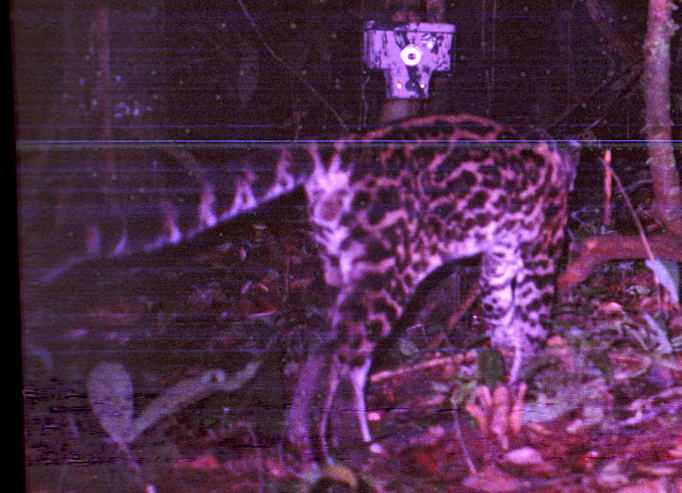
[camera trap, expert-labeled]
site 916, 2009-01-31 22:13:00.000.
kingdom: Animalia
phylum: Chordata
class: Mammalia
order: Carnivora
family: Felidae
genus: Leopardus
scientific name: Leopardus wiedii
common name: margay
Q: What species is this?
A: Leopardus wiedii (margay).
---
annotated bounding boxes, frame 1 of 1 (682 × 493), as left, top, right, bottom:
leopardus wiedii: 19, 109, 584, 487